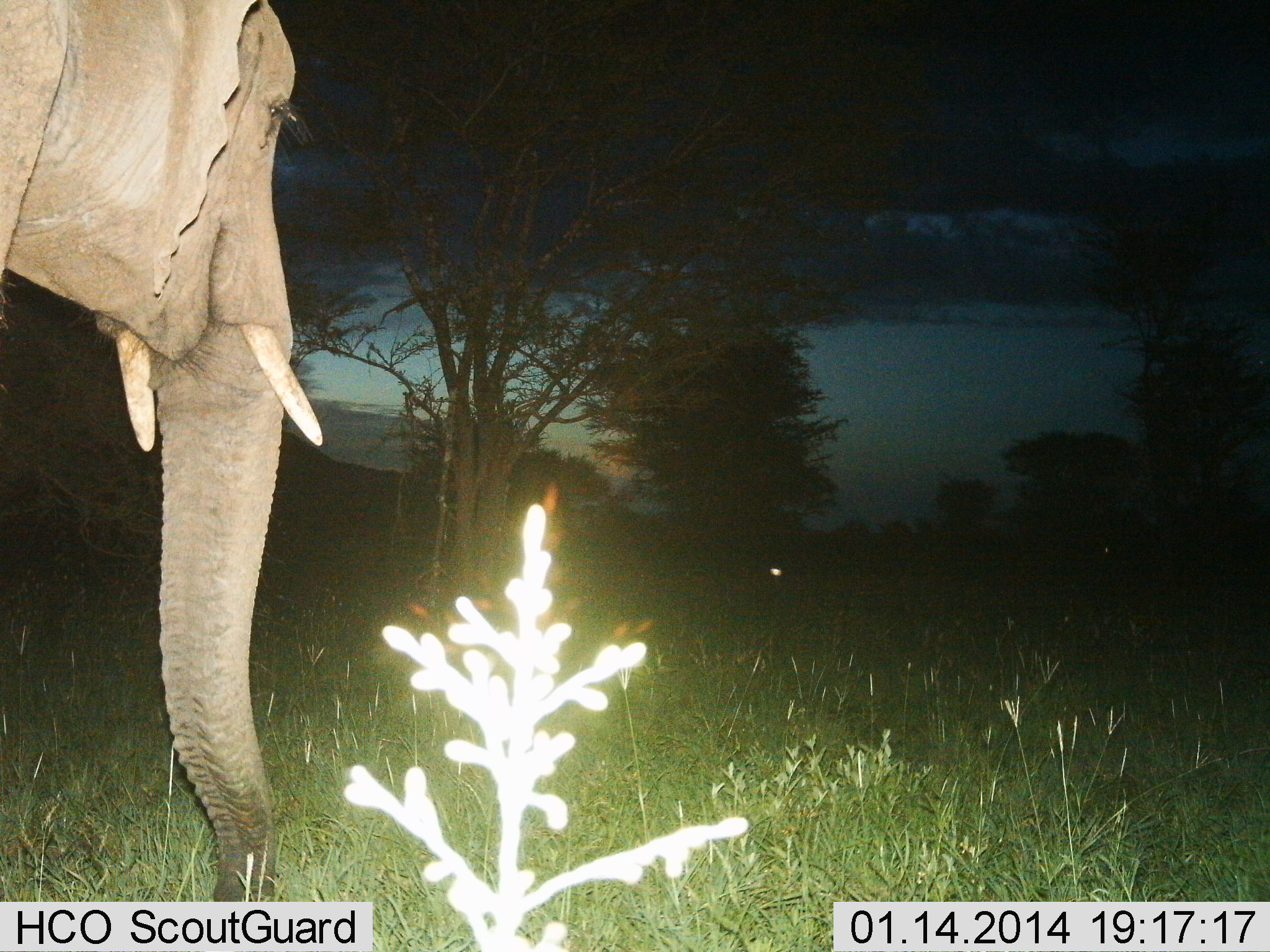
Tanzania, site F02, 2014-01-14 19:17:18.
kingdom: Animalia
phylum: Chordata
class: Mammalia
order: Proboscidea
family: Elephantidae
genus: Loxodonta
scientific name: Loxodonta africana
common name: african bush elephant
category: elephant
Elephant (african bush elephant) (Loxodonta africana), count 1. Behavior (volunteer vote fractions): standing 91%, resting 0%, moving 9%, interacting 0%. Young present (vote fraction): 0%. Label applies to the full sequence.